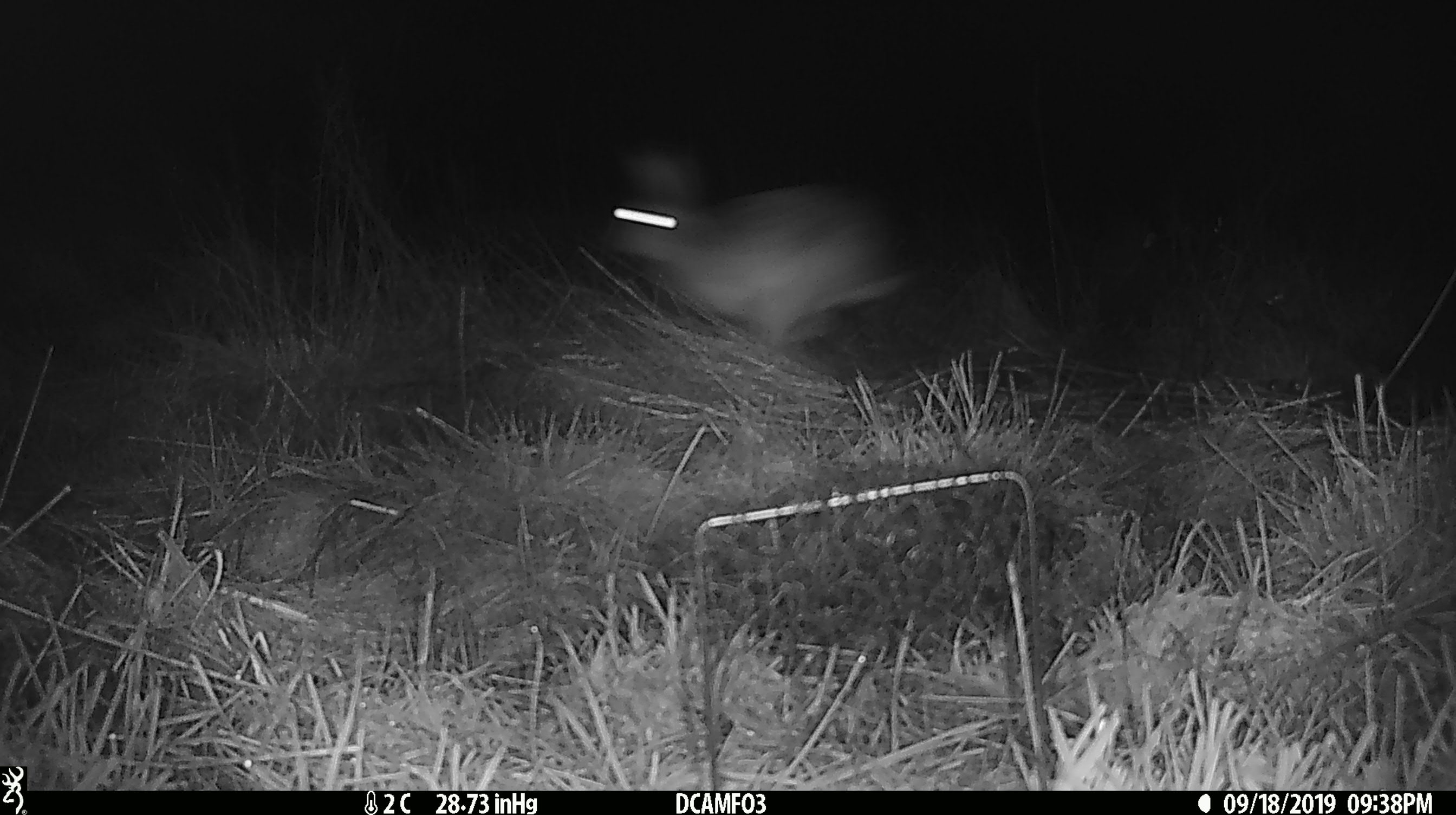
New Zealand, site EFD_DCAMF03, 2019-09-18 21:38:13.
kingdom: Animalia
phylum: Chordata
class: Mammalia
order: Lagomorpha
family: Leporidae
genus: Lepus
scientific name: Lepus europaeus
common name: brown hare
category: hare